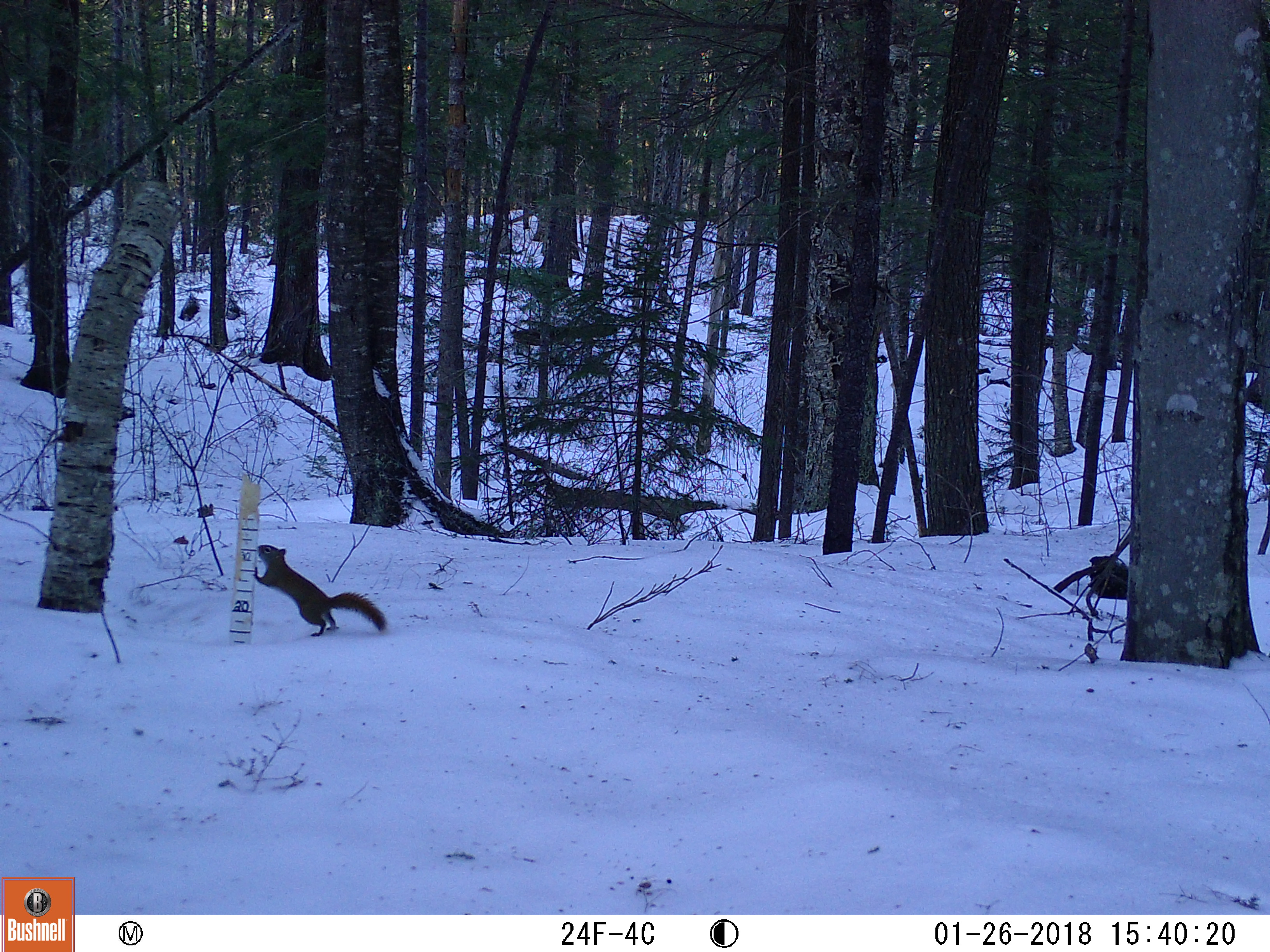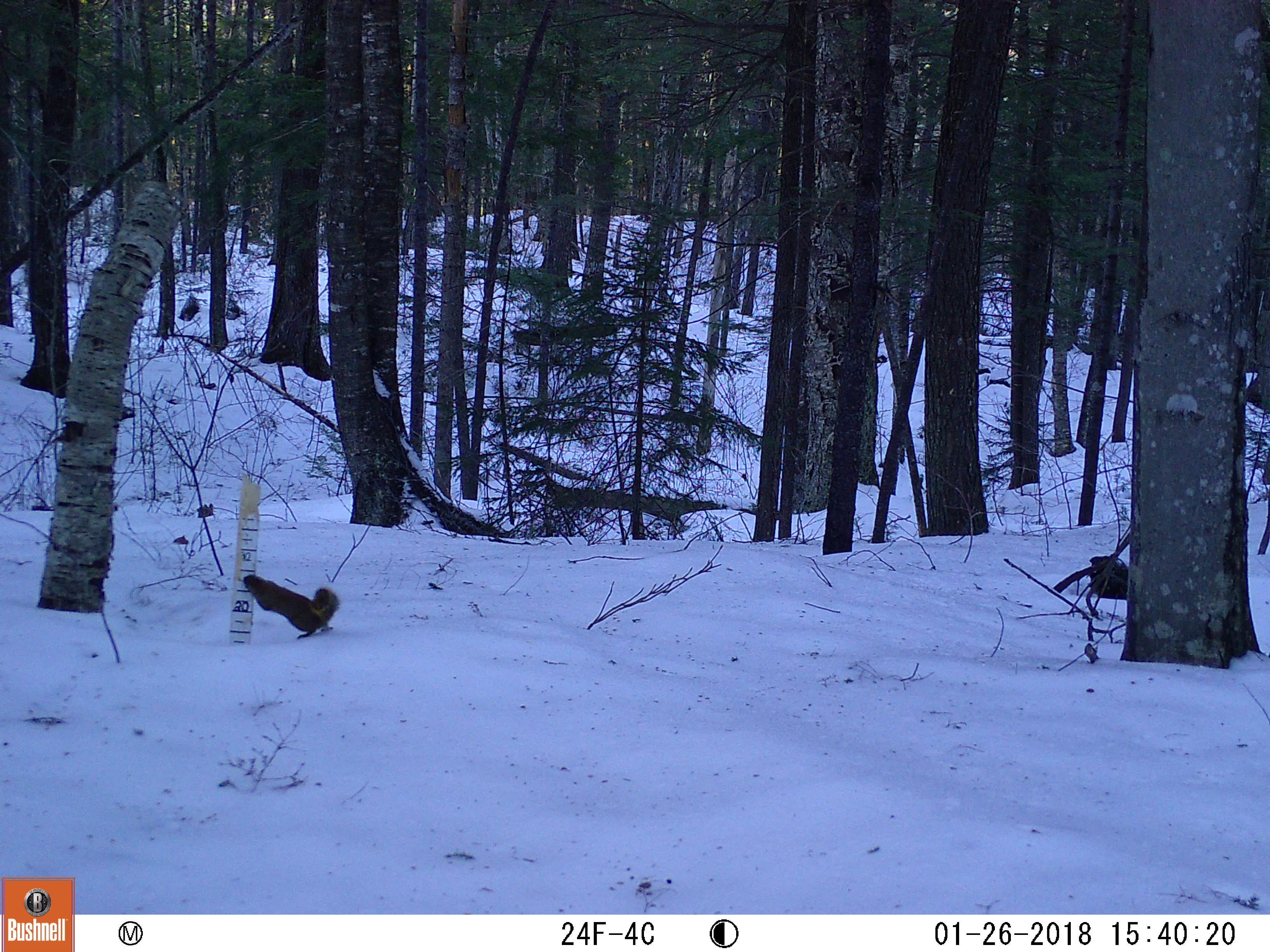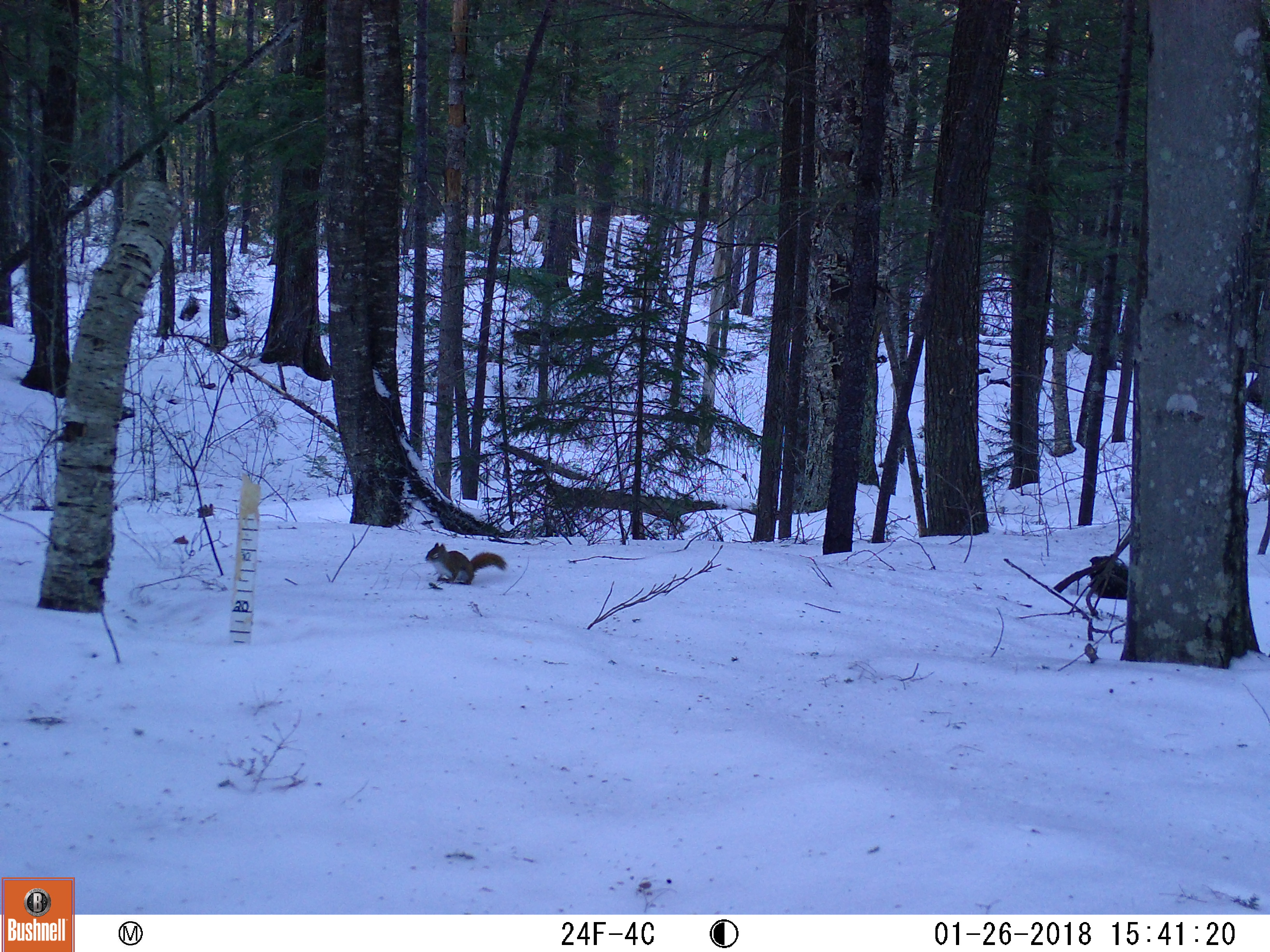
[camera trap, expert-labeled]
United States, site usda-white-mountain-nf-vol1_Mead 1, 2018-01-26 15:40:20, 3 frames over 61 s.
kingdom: Animalia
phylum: Chordata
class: Mammalia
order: Rodentia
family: Sciuridae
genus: Tamiasciurus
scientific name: Tamiasciurus hudsonicus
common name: red squirrel